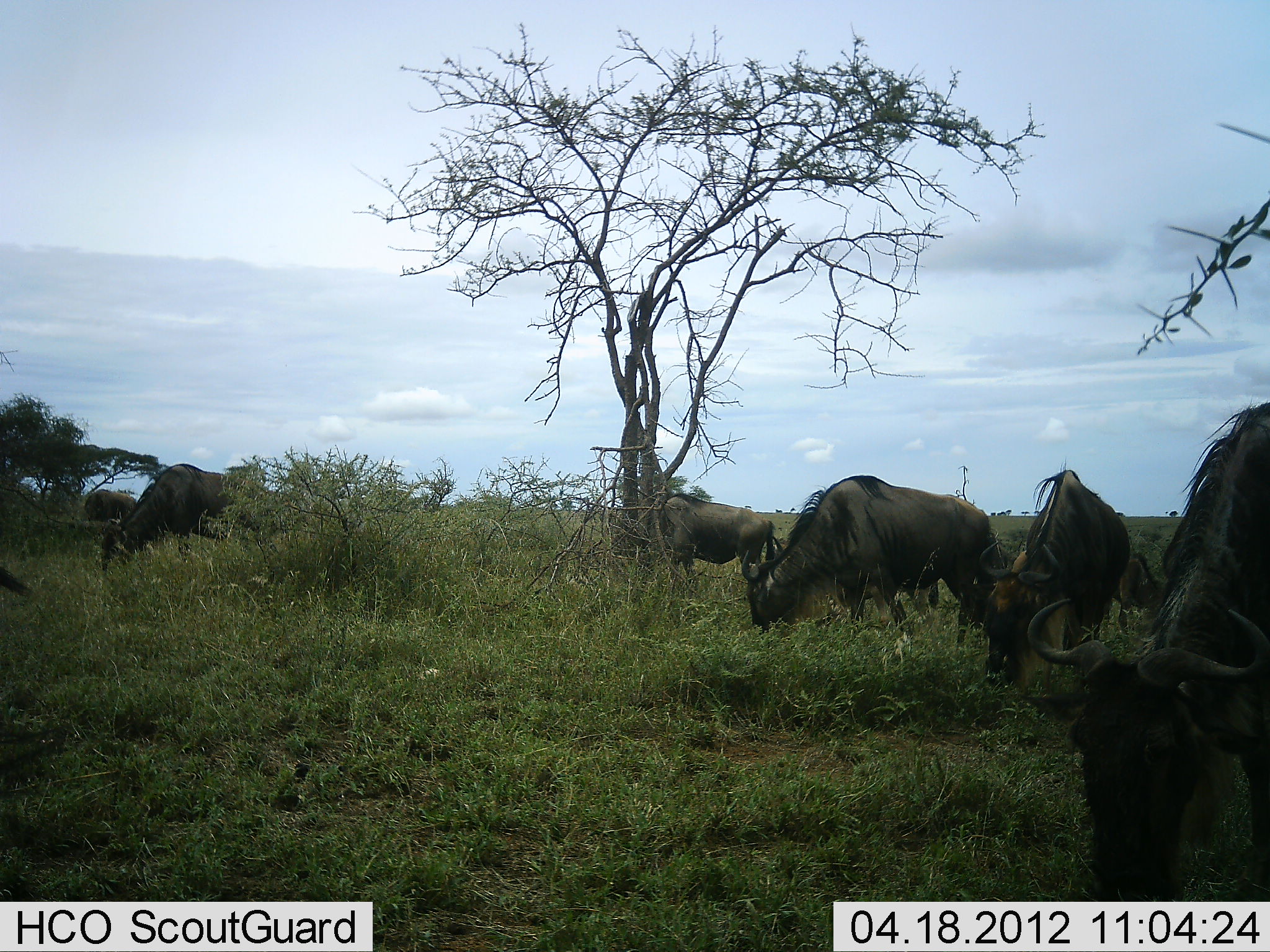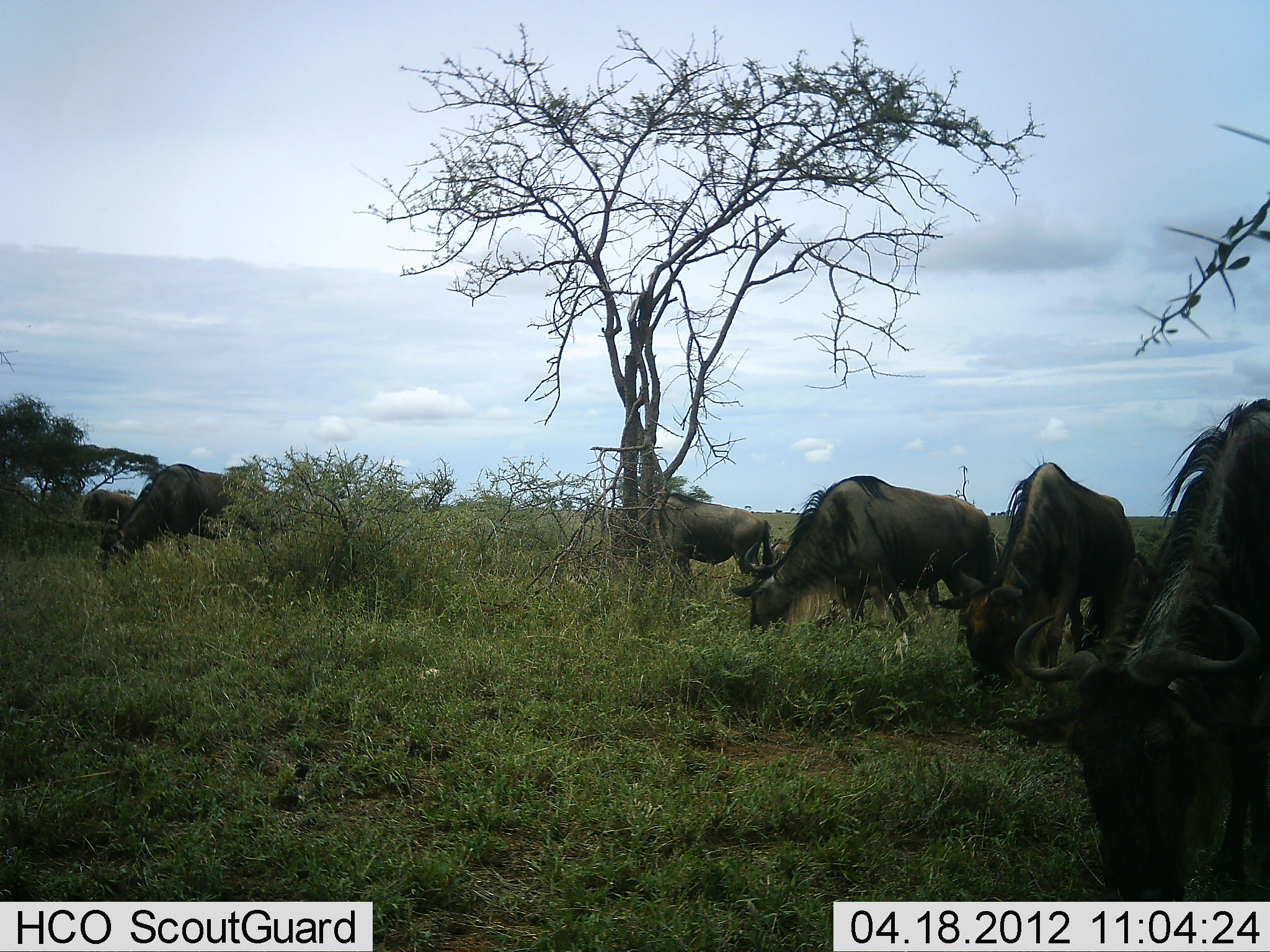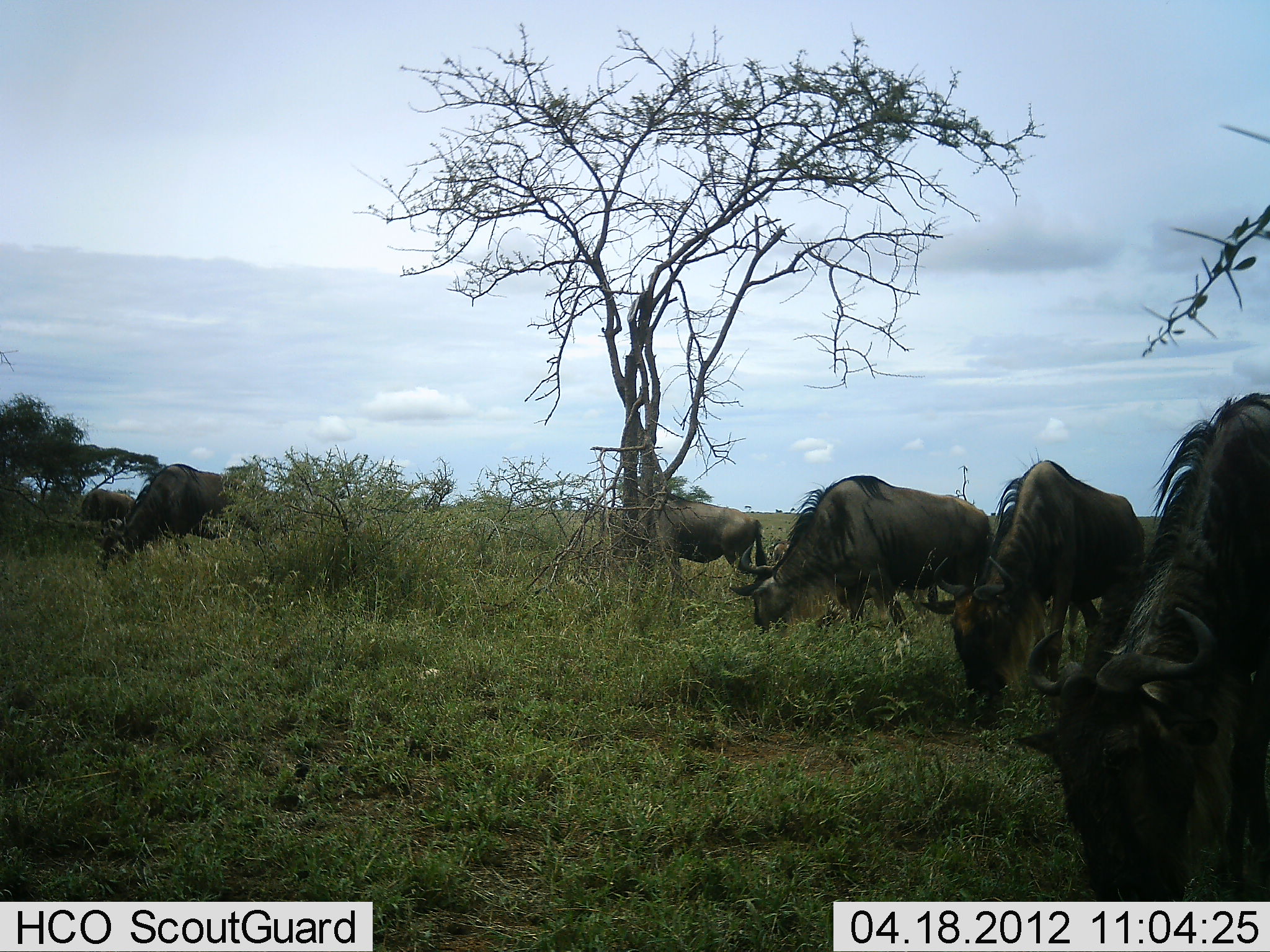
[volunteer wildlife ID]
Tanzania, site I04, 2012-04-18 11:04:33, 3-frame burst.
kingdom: Animalia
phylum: Chordata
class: Mammalia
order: Artiodactyla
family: Bovidae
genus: Connochaetes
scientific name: Connochaetes taurinus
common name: blue wildebeest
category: wildebeest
Wildebeest (blue wildebeest) (Connochaetes taurinus), count 7. Behavior (volunteer vote fractions): standing 33%, resting 0%, moving 8%, interacting 8%. Young present (vote fraction): 8%. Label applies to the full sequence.